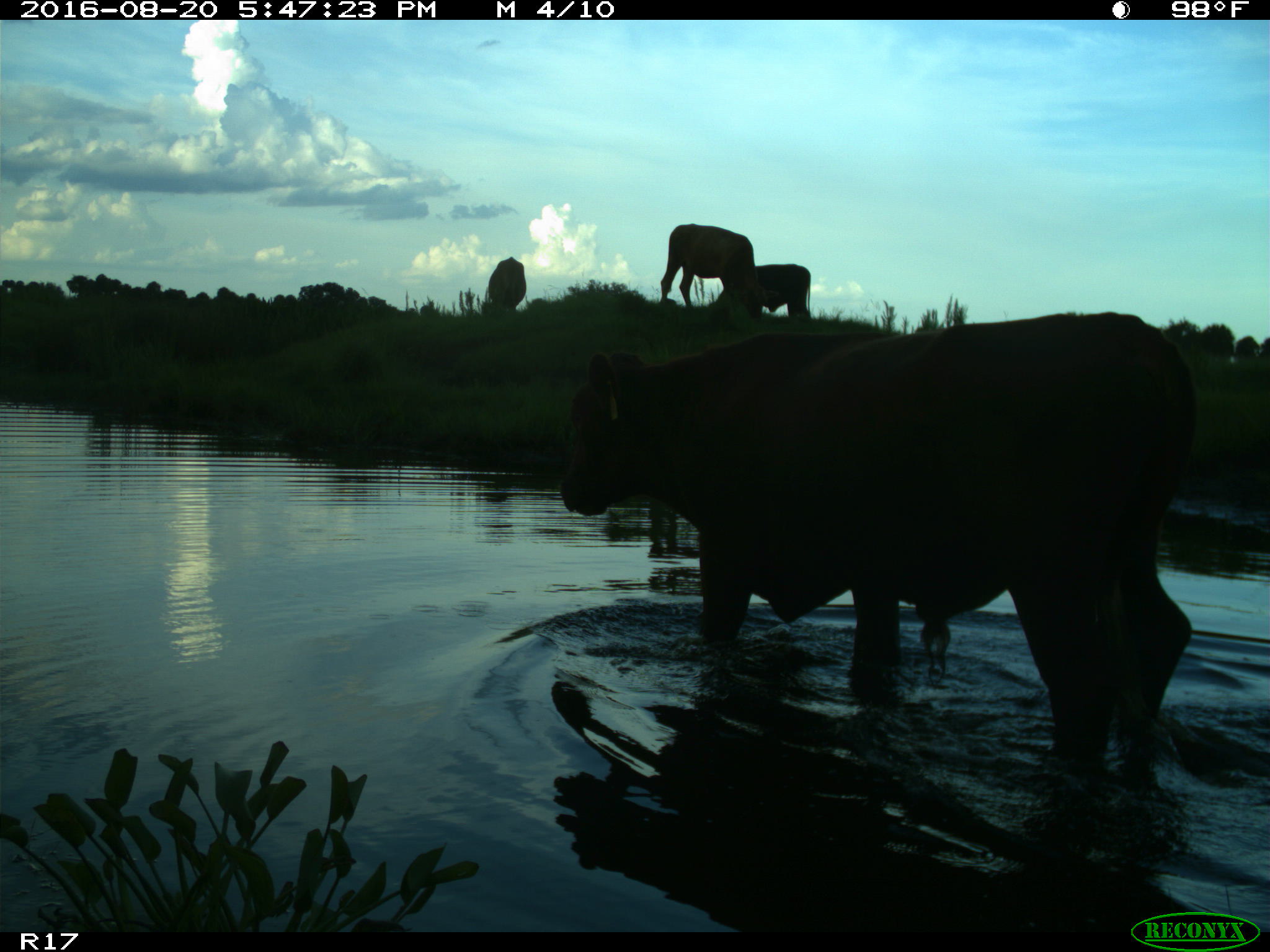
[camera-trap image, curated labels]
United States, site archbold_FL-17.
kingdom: Animalia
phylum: Chordata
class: Mammalia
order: Artiodactyla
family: Bovidae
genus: Bos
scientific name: Bos taurus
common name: domestic cow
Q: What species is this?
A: Bos taurus (domestic cow).